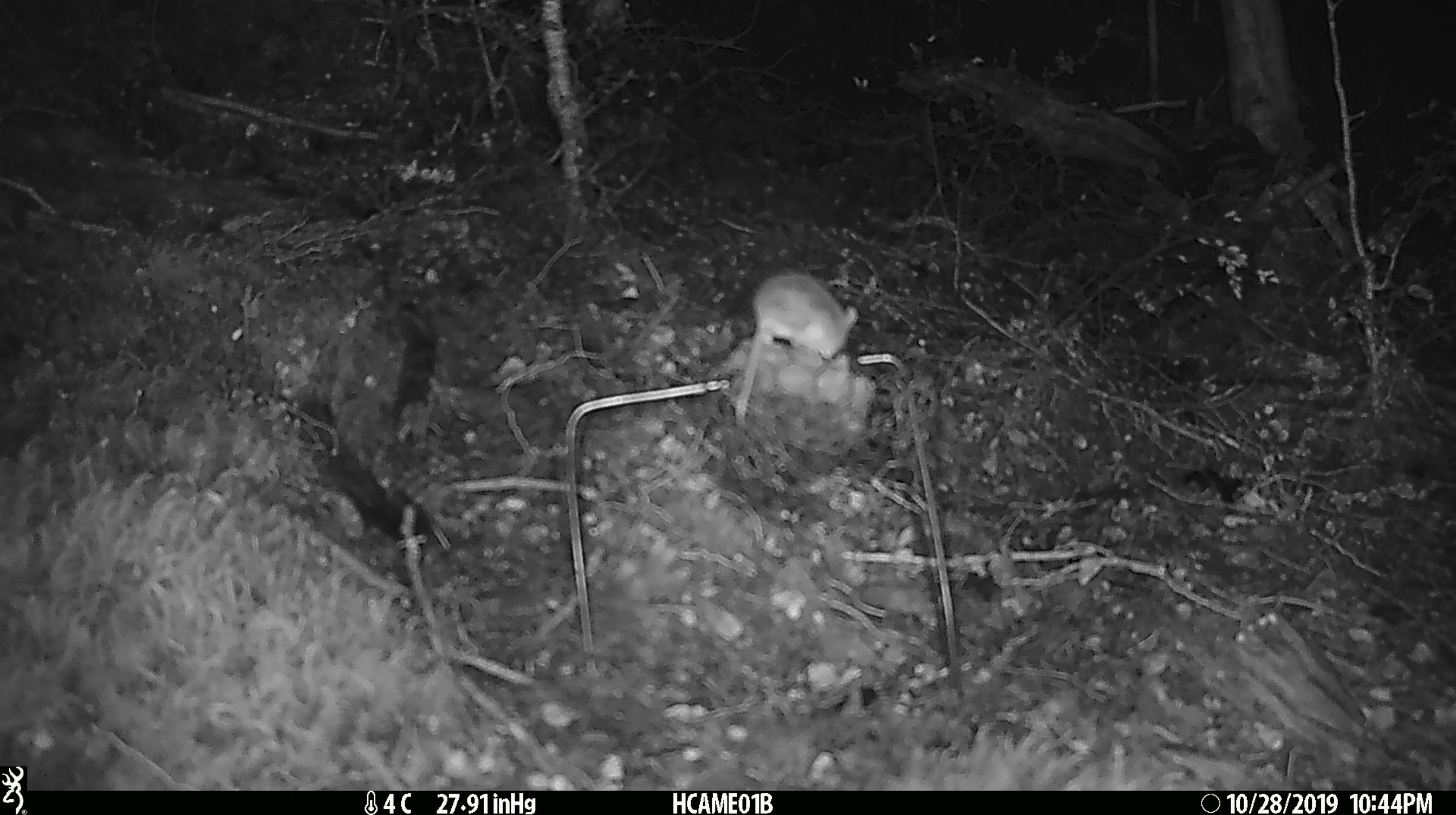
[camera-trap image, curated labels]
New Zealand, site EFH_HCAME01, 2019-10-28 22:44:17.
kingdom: Animalia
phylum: Chordata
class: Mammalia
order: Rodentia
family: Muridae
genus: Mus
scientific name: Mus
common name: mouse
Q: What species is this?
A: Mouse (Mus).